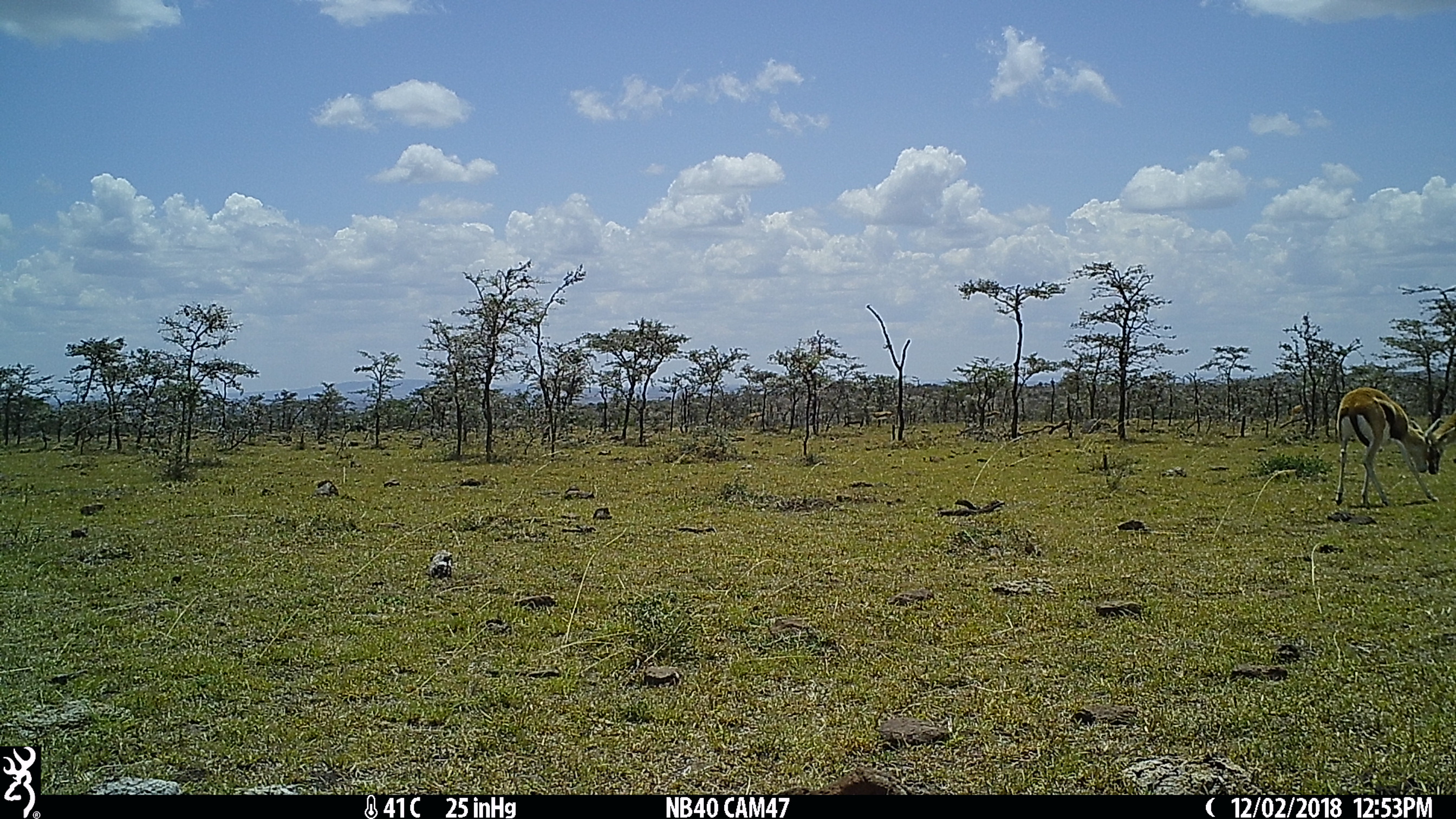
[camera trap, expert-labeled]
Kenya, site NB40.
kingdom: Animalia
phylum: Chordata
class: Mammalia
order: Artiodactyla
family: Bovidae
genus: Eudorcas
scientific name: Eudorcas thomsonii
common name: thomon's gazelle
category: gazelle thomsons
Gazelle thomsons (thomon's gazelle) (Eudorcas thomsonii).